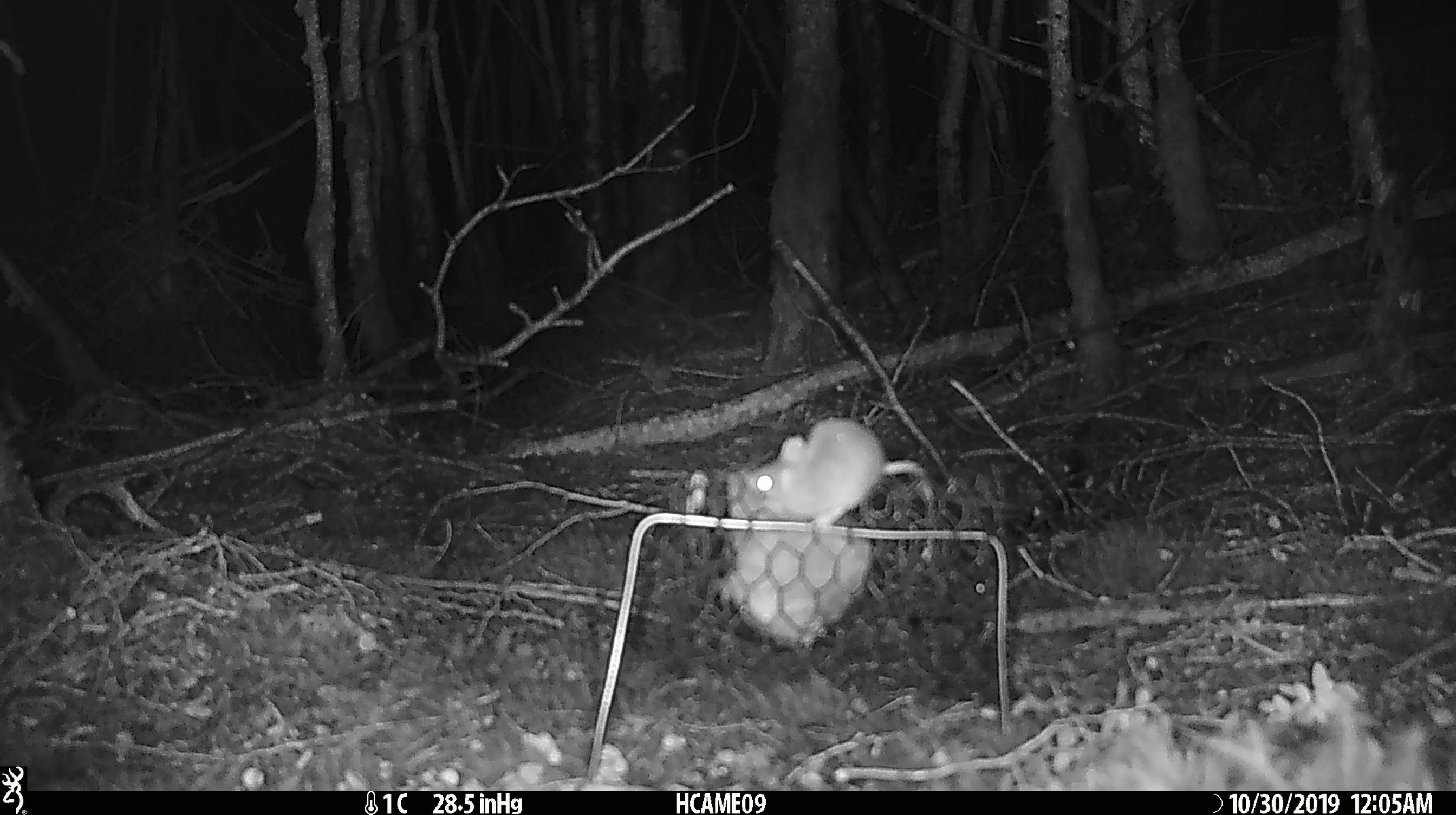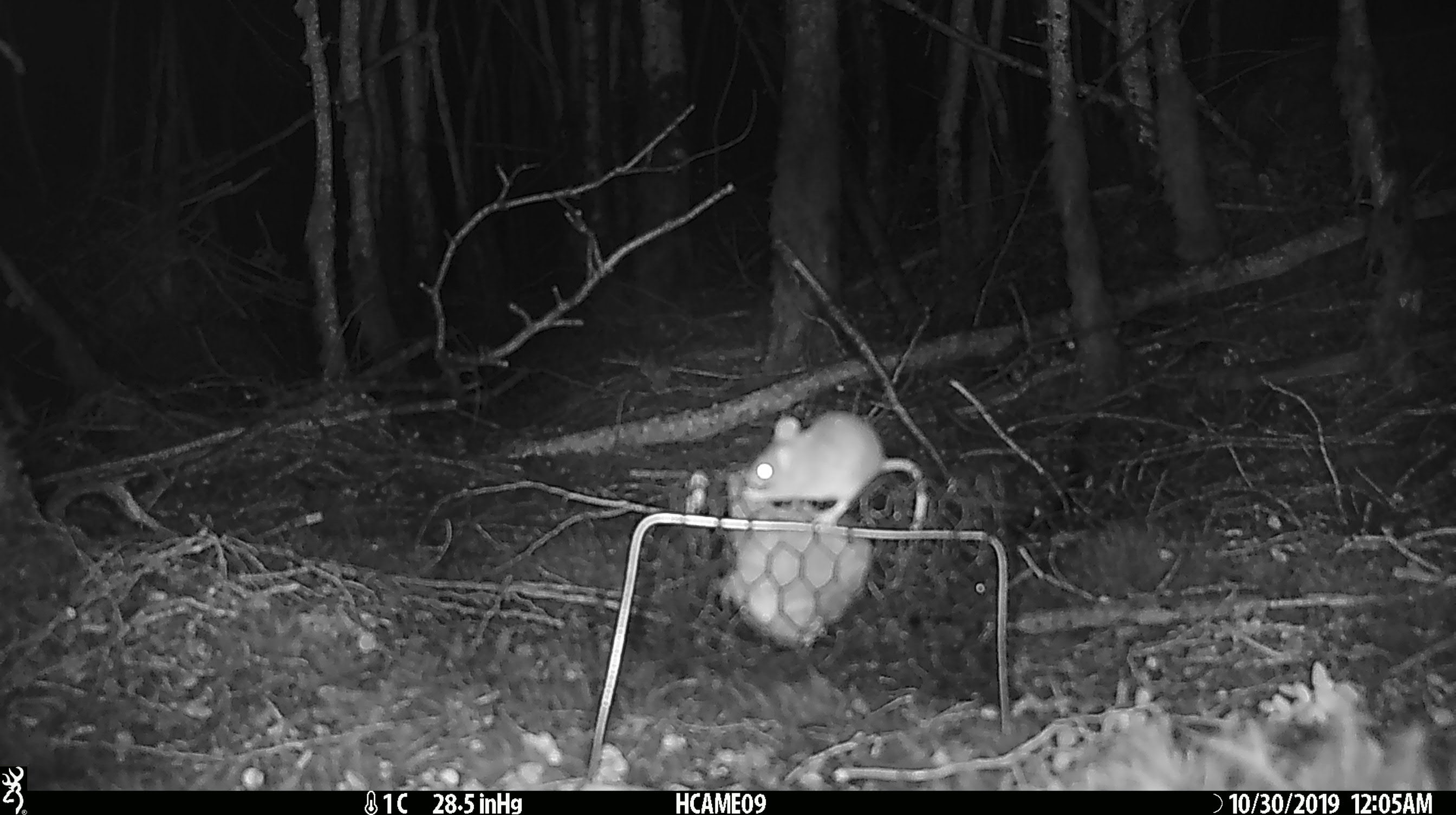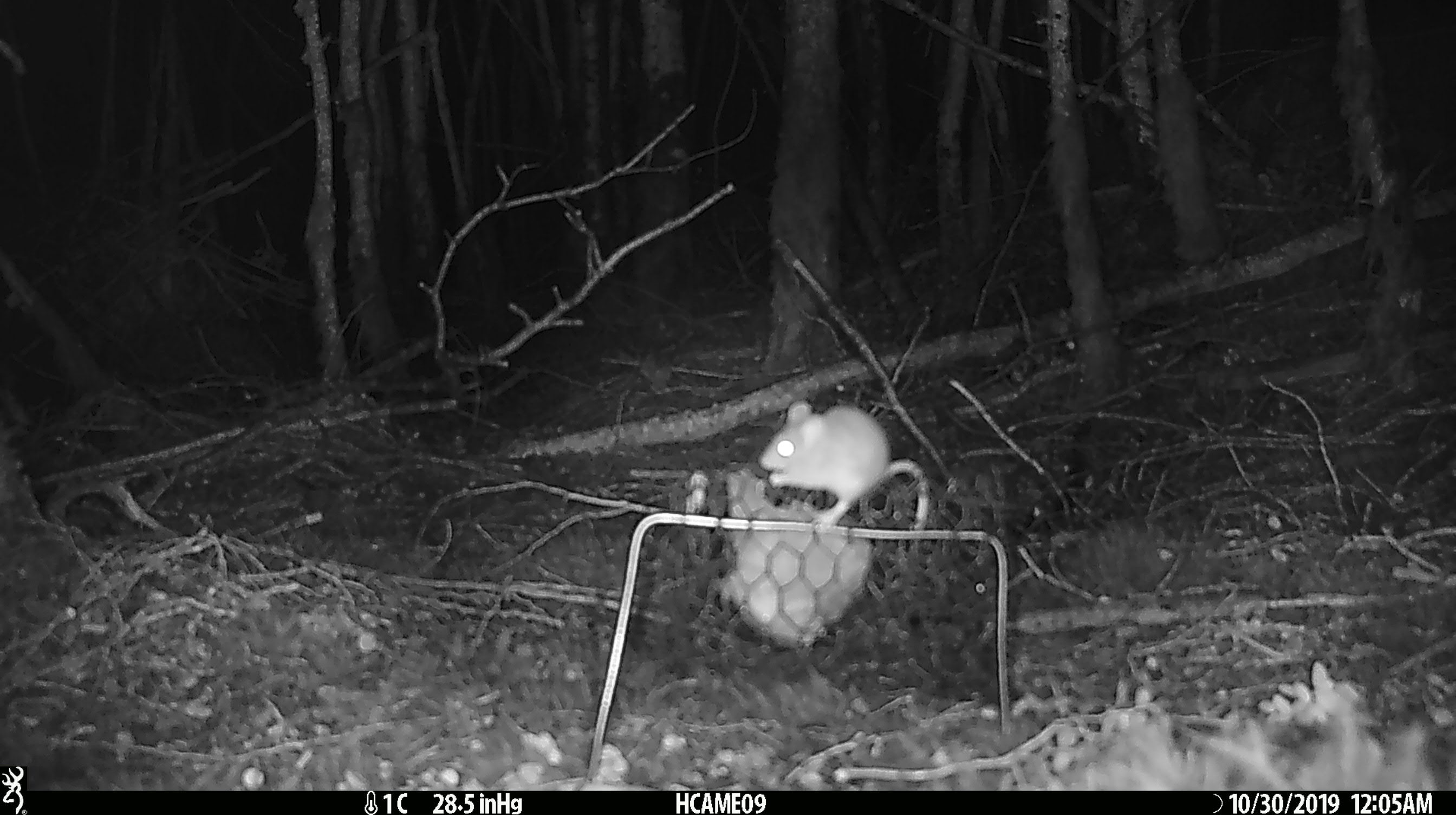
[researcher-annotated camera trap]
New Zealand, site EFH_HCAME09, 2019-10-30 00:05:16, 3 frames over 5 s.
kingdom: Animalia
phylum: Chordata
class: Mammalia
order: Rodentia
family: Muridae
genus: Mus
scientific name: Mus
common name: mouse